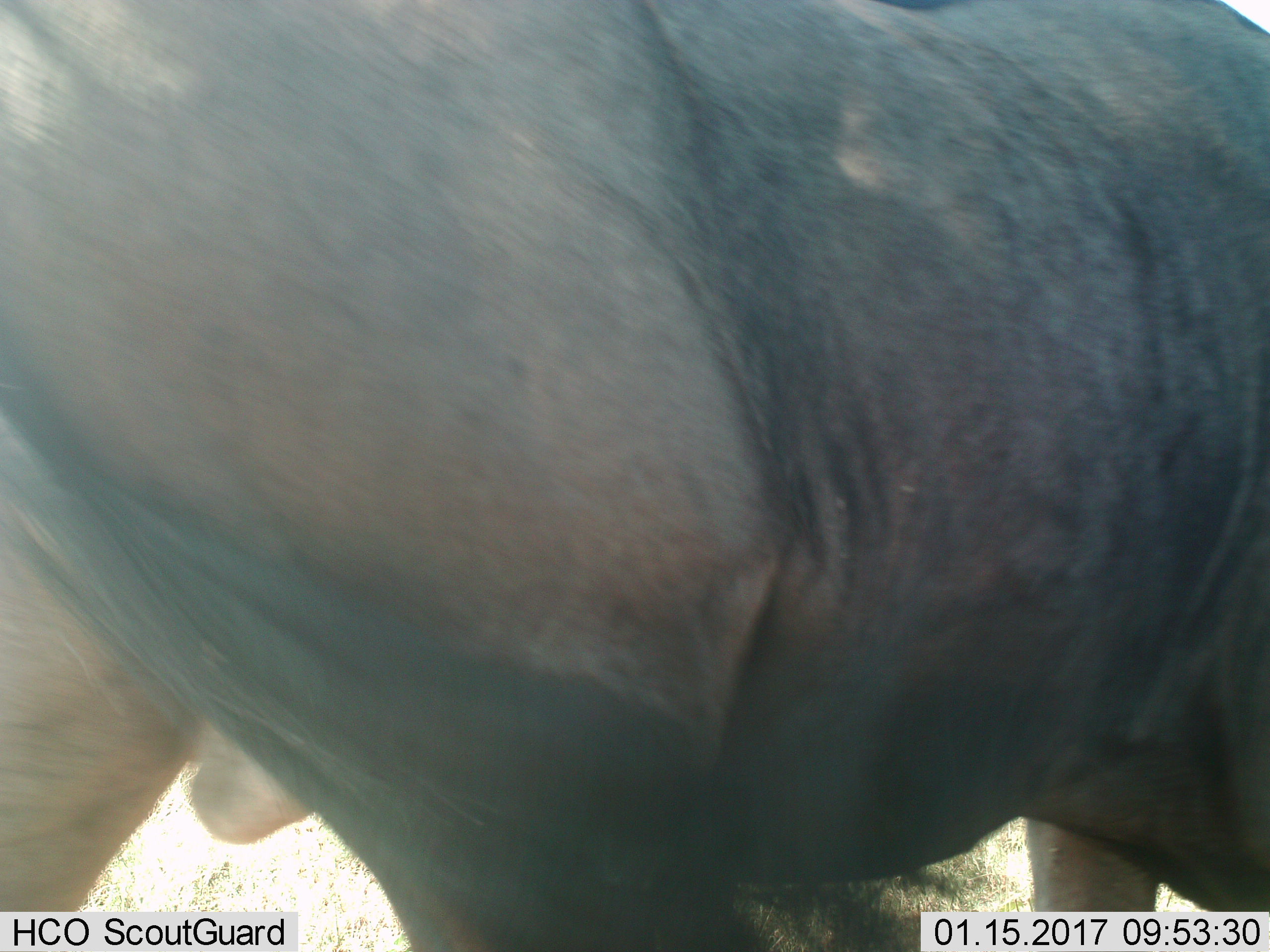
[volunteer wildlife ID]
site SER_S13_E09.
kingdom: Animalia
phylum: Chordata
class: Mammalia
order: Artiodactyla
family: Bovidae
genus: Connochaetes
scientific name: Connochaetes taurinus taurinus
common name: blue wildebeest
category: wildebeestblue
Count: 1.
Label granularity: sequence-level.